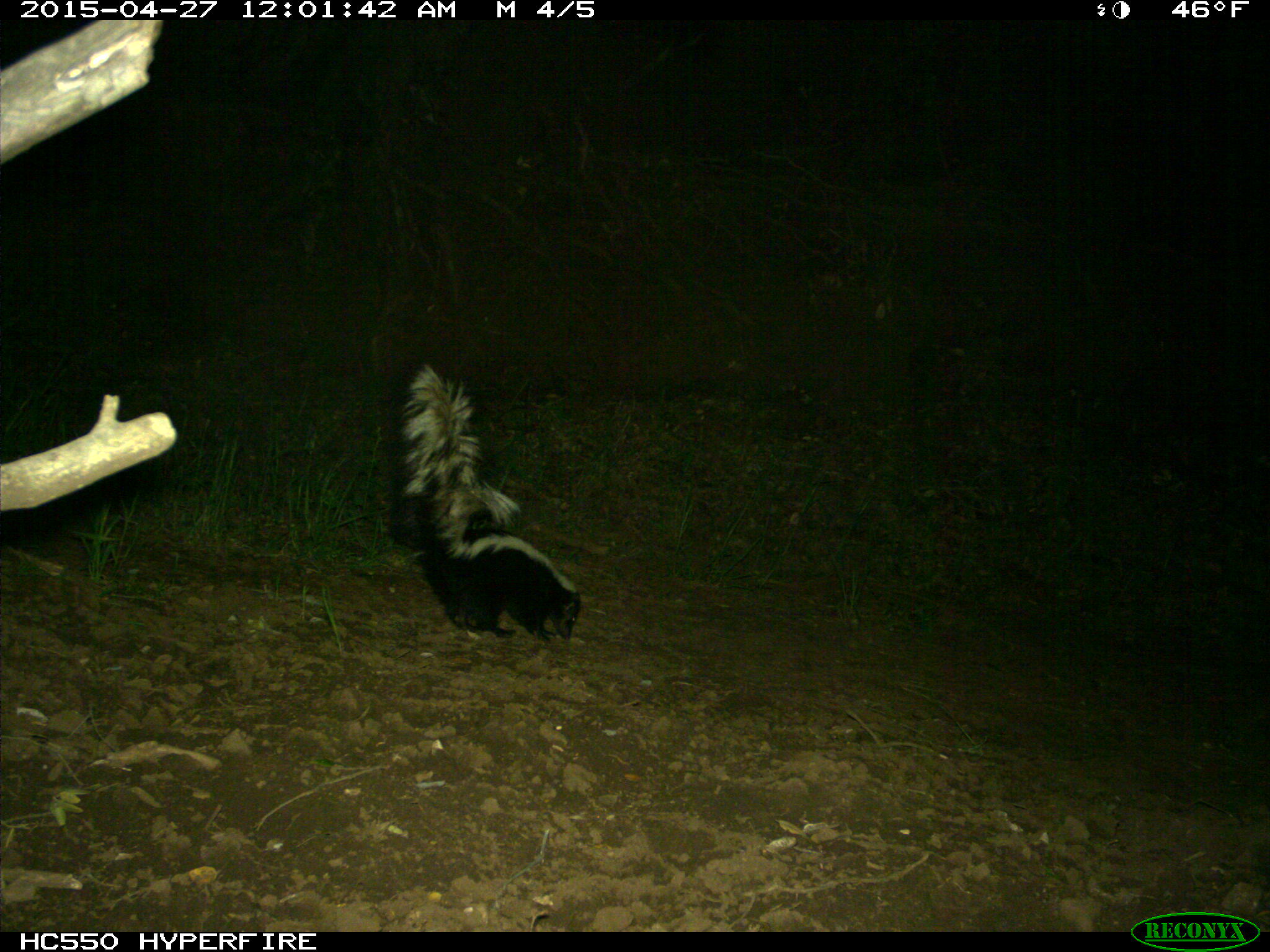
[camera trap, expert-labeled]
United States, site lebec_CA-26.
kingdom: Animalia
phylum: Chordata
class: Mammalia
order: Carnivora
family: Mephitidae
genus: Mephitis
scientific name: Mephitis mephitis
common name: striped skunk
Mephitis mephitis (striped skunk).